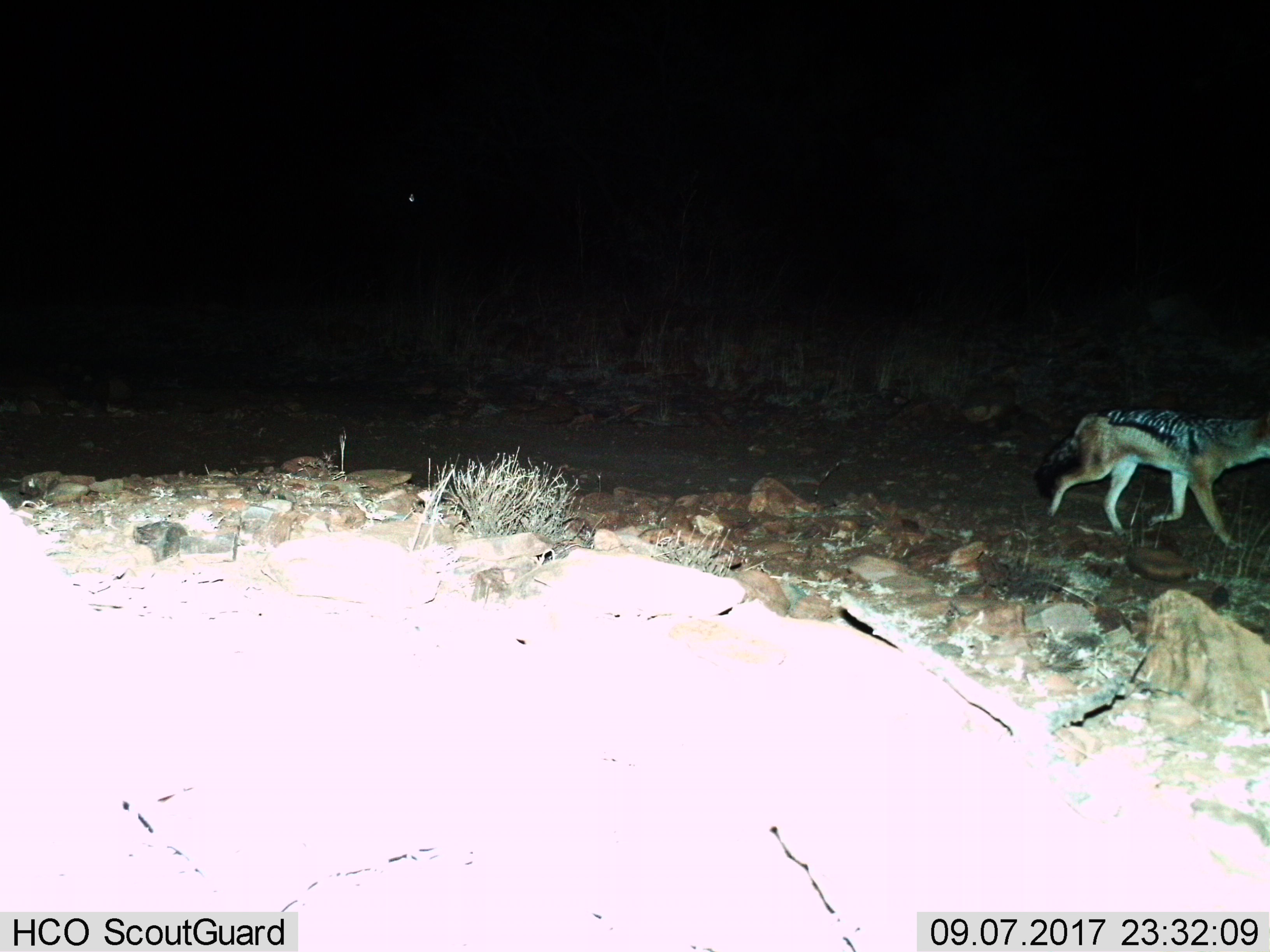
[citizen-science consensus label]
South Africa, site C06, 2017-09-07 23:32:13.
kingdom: Animalia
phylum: Chordata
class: Mammalia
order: Carnivora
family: Canidae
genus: Lupulella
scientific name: Lupulella mesomelas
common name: black-backed jackal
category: jackalblackbacked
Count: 1.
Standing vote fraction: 12%.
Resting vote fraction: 0%.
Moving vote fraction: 88%.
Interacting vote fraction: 0%.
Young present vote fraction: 0%.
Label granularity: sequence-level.